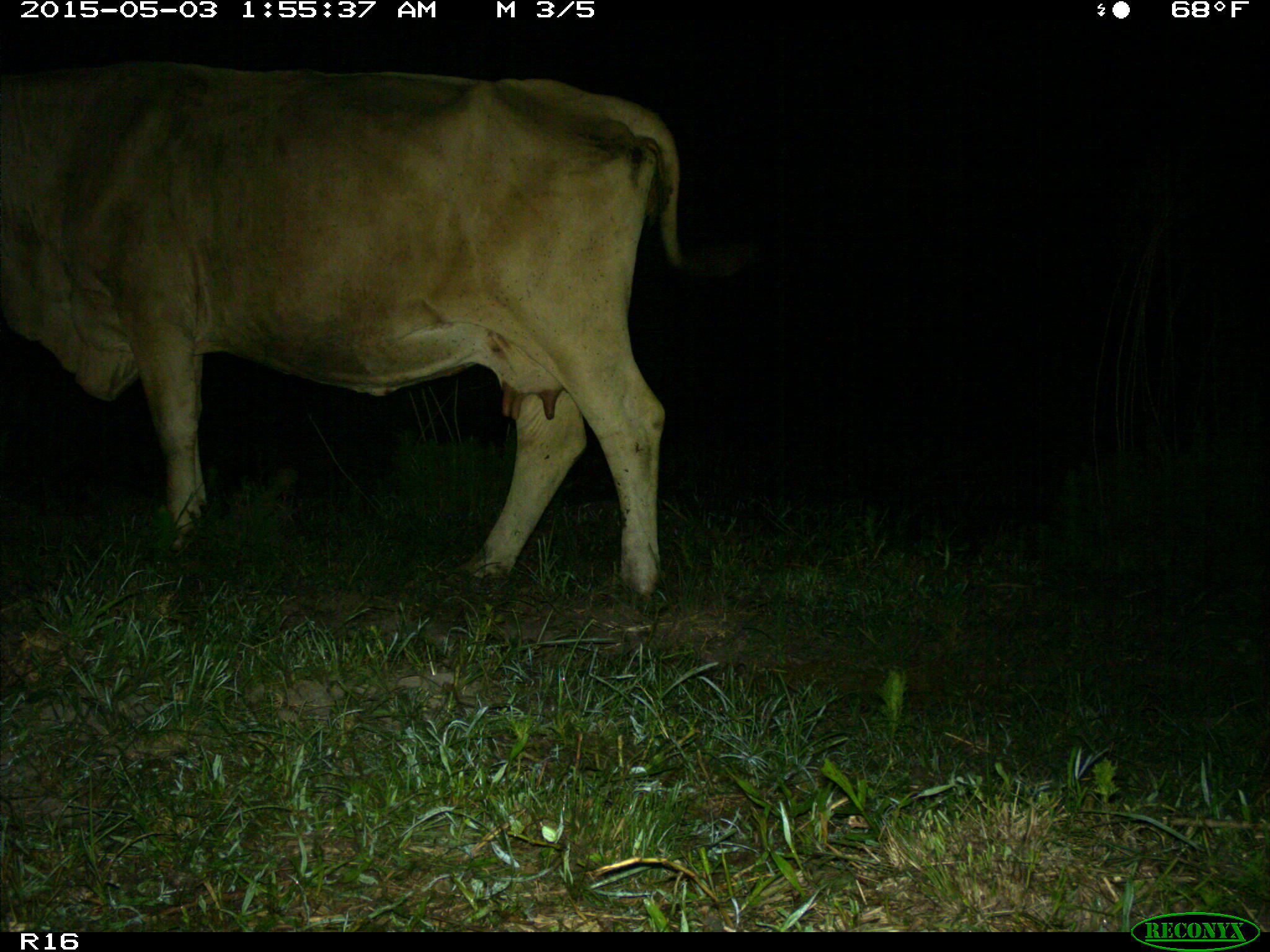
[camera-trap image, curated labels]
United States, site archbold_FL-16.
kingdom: Animalia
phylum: Chordata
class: Mammalia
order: Artiodactyla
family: Bovidae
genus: Bos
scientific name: Bos taurus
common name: domestic cow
Bos taurus (domestic cow).